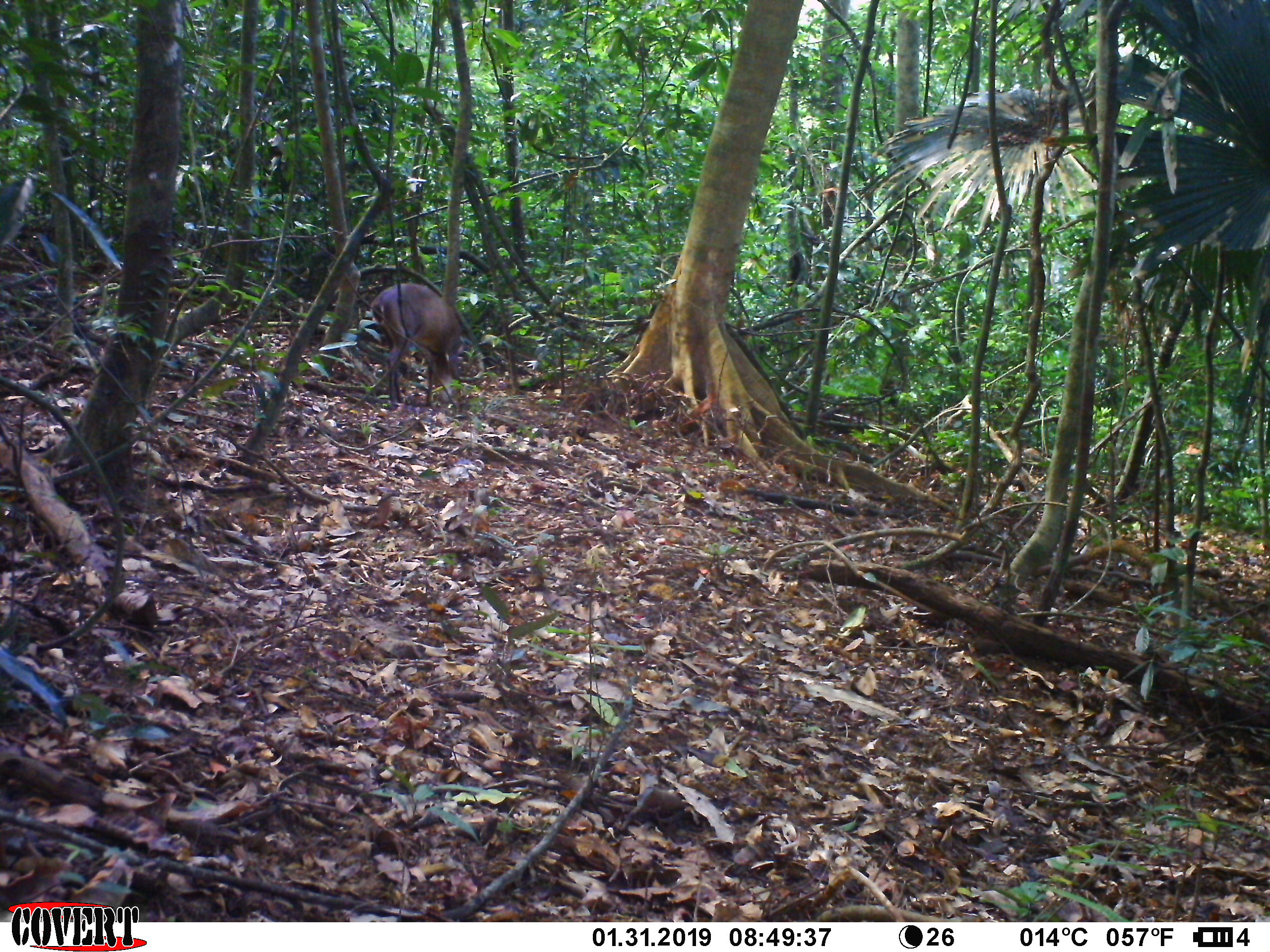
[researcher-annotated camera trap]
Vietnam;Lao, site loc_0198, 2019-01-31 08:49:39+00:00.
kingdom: Animalia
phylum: Chordata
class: Mammalia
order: Artiodactyla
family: Cervidae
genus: Muntiacus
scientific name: Muntiacus vuquangensis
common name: large-antlered muntjac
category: large antlered muntjac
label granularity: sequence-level